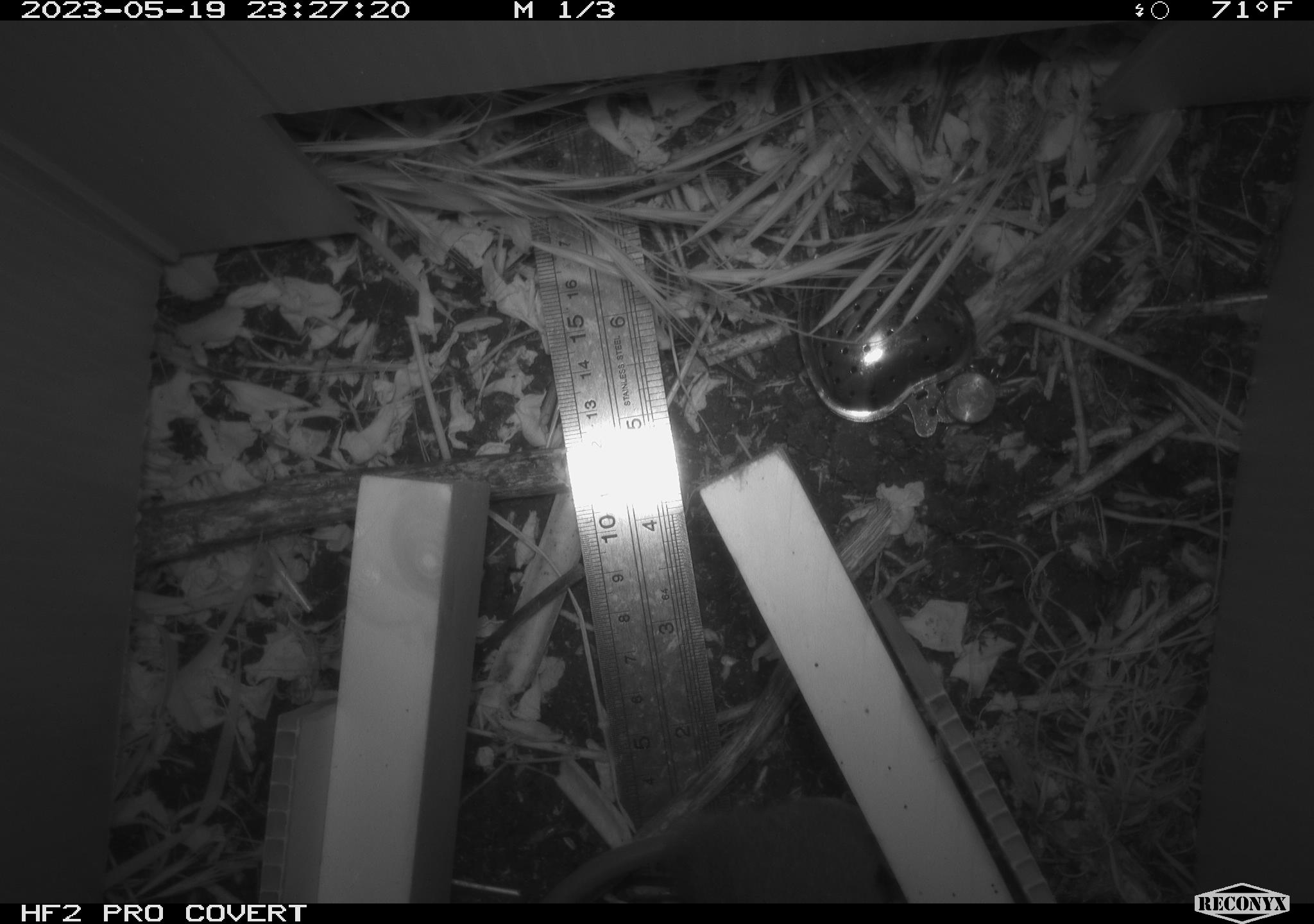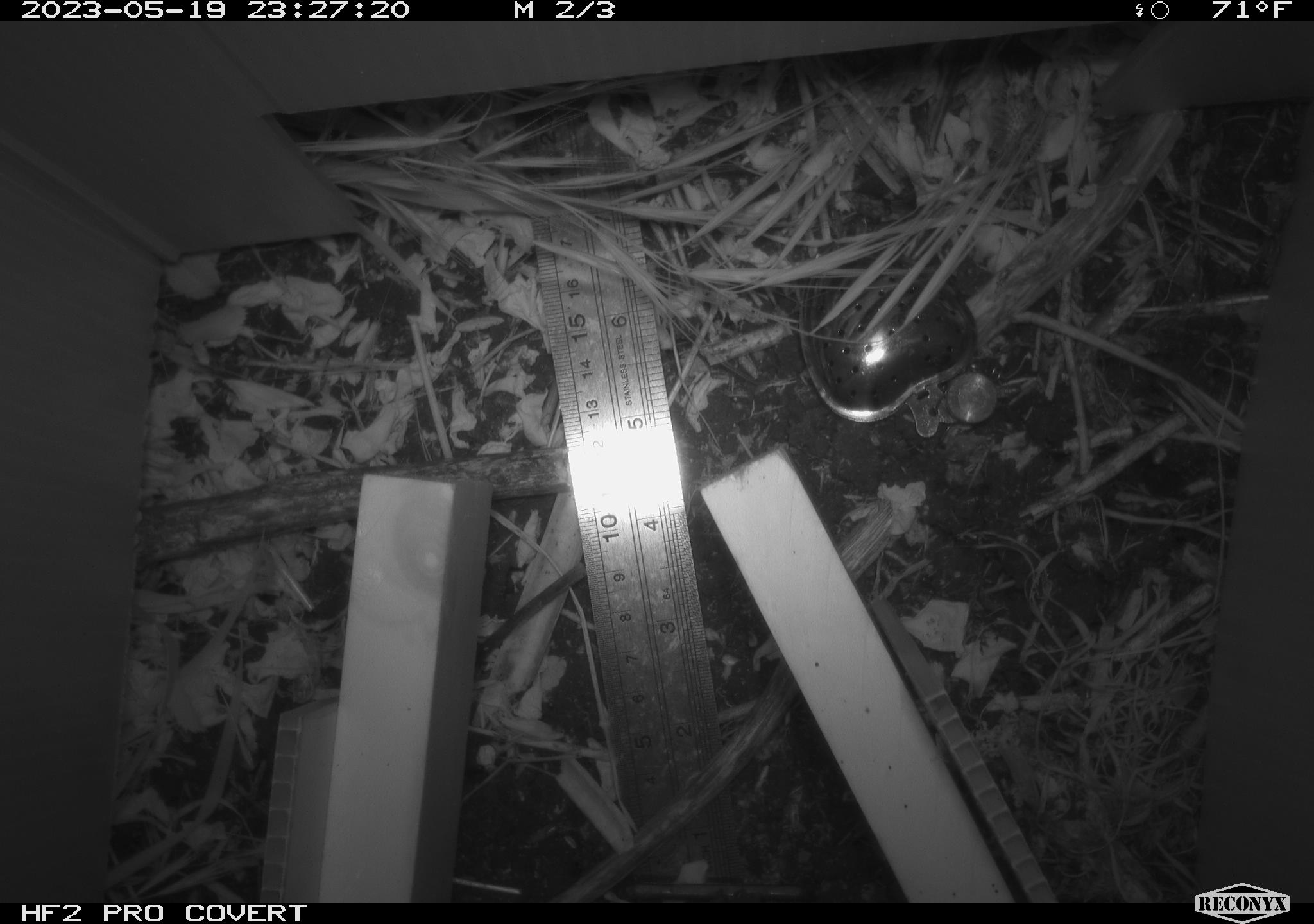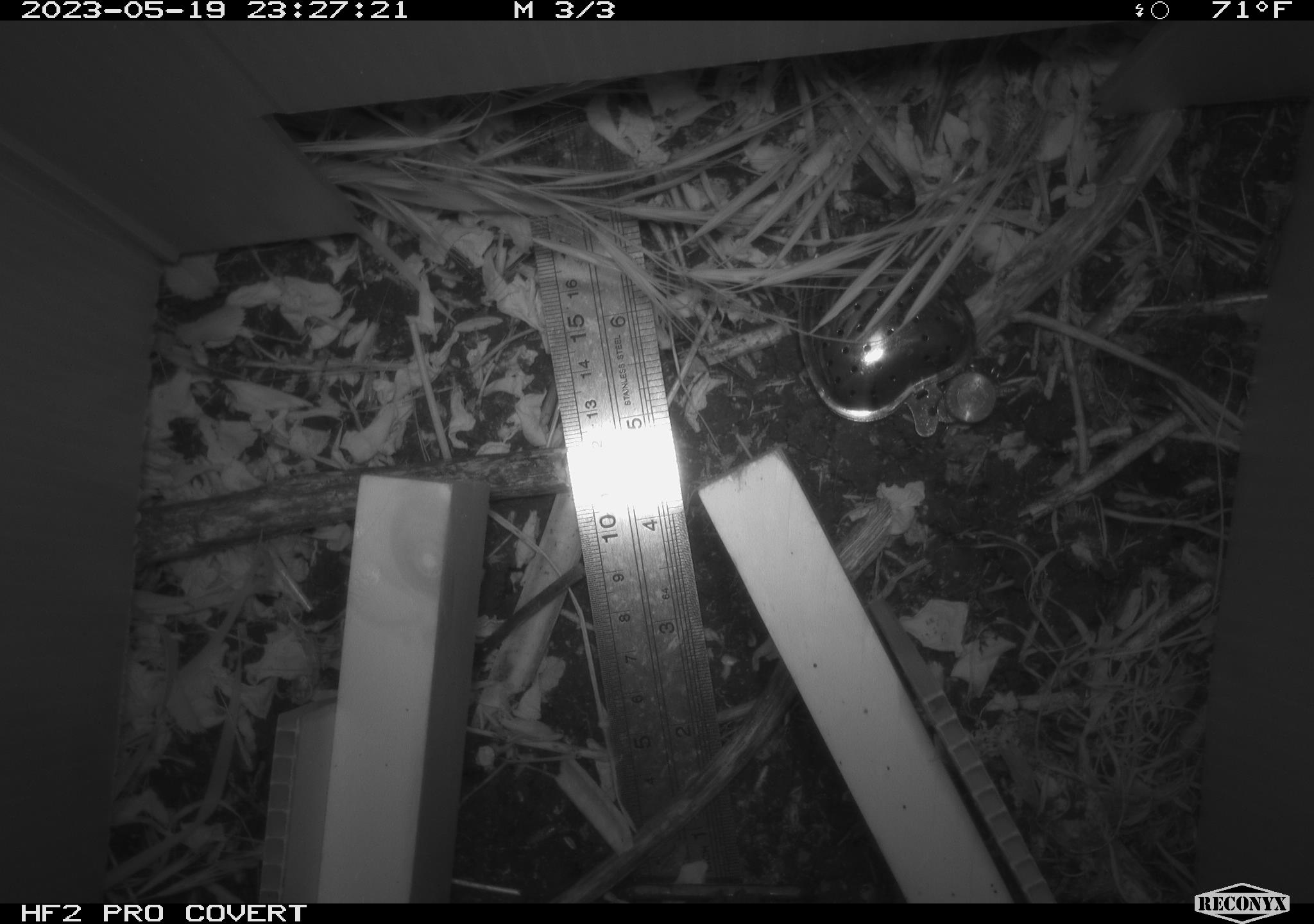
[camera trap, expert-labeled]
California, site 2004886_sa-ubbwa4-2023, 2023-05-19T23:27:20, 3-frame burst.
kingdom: Animalia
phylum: Chordata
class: Mammalia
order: Rodentia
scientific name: Rodentia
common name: mouse species